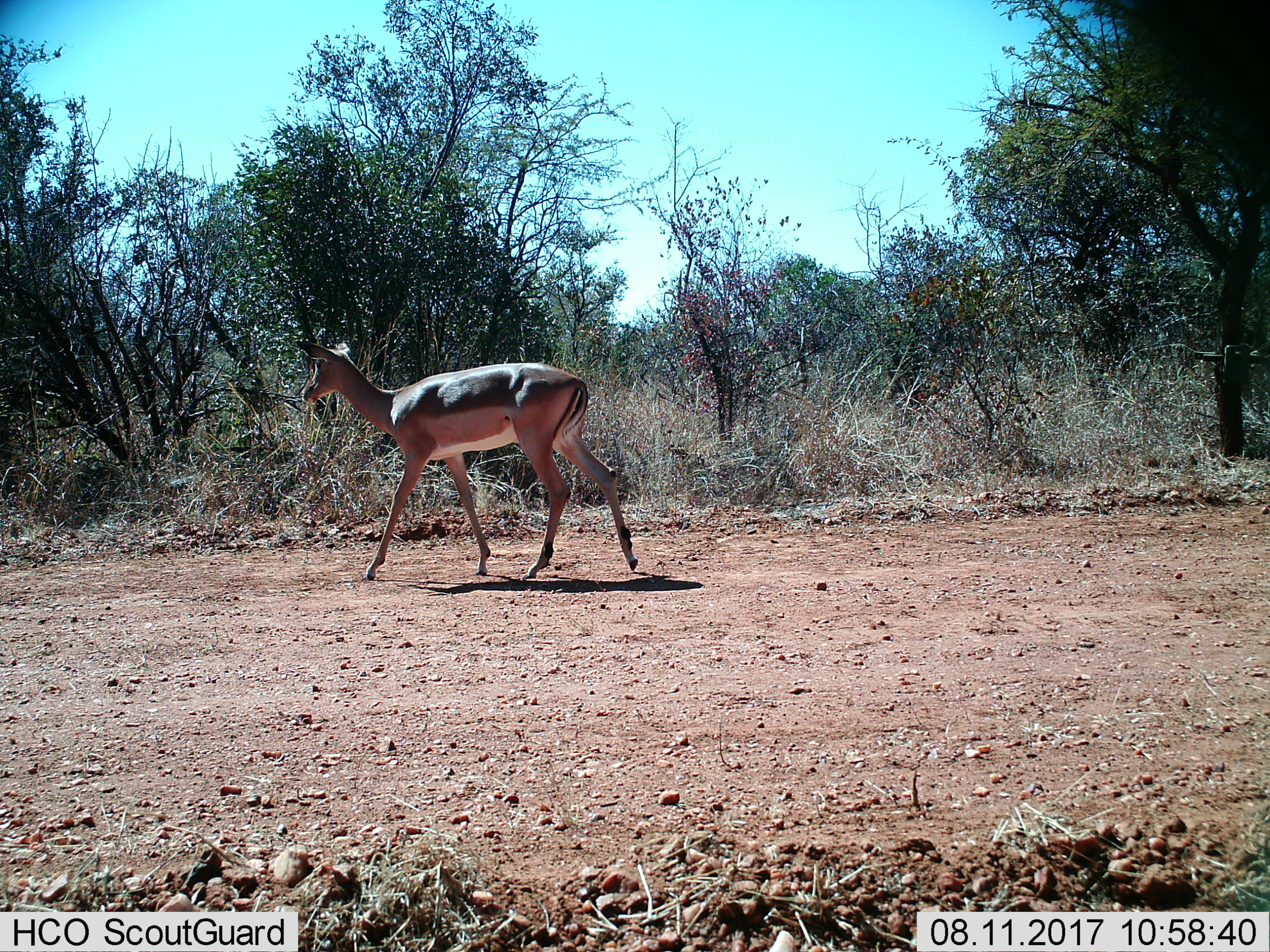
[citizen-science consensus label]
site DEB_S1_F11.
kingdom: Animalia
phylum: Chordata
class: Mammalia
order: Artiodactyla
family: Bovidae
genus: Aepyceros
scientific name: Aepyceros melampus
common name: impala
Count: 1.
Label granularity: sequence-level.